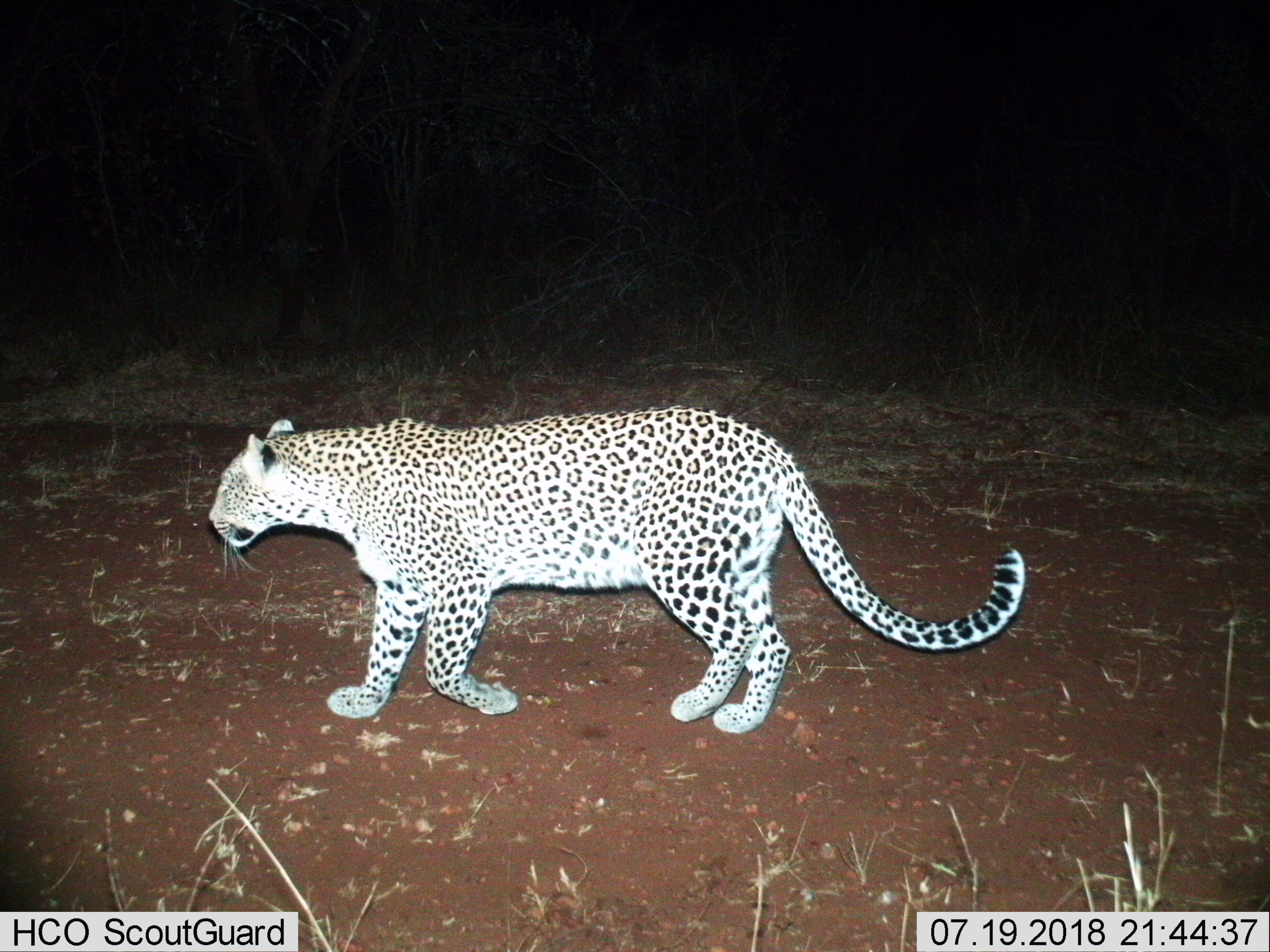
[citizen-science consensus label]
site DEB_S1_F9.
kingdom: Animalia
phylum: Chordata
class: Mammalia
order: Carnivora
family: Felidae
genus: Panthera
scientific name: Panthera pardus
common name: leopard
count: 1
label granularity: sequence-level